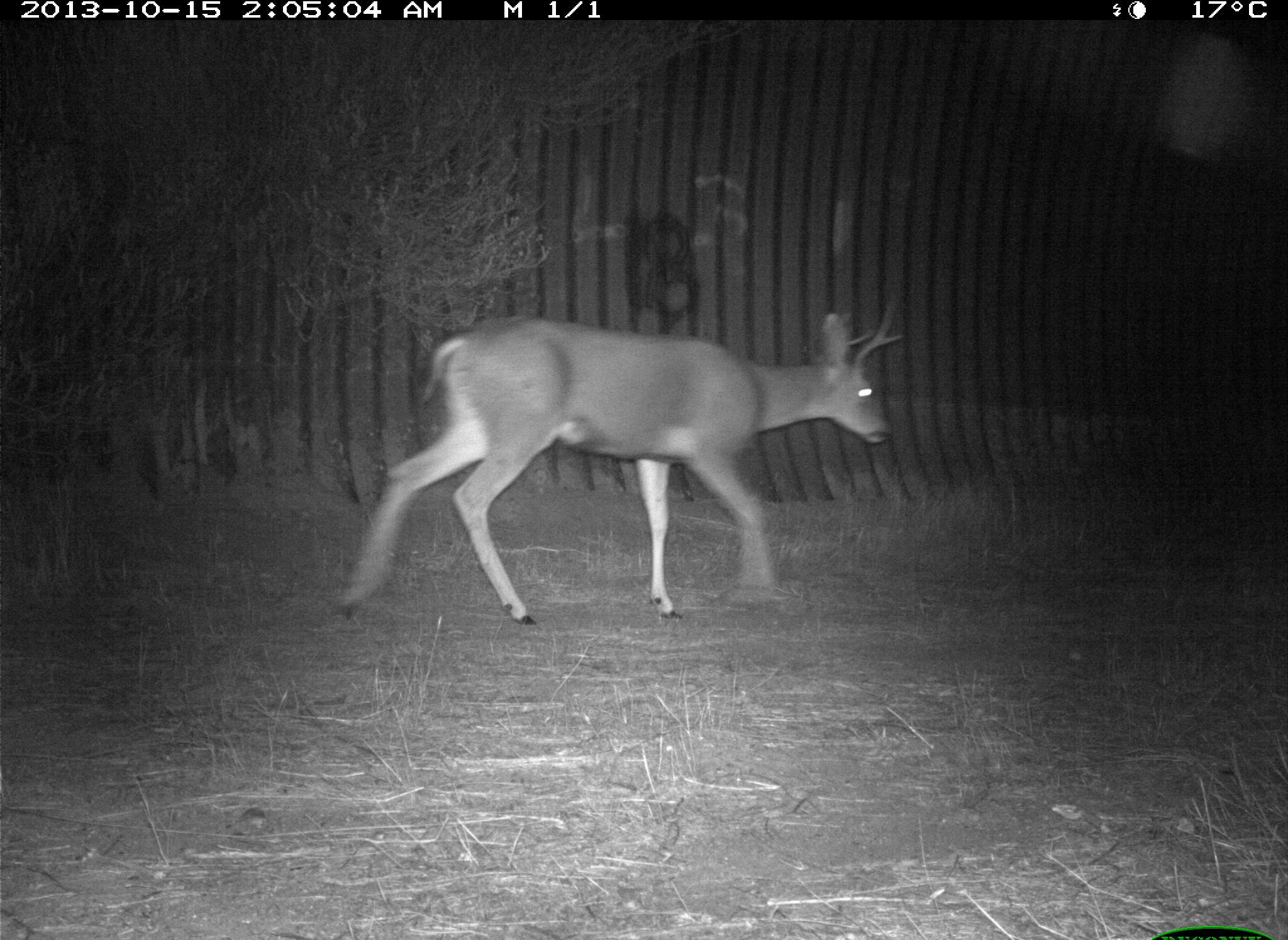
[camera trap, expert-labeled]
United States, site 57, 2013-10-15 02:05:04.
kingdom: Animalia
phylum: Chordata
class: Mammalia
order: Artiodactyla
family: Cervidae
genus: Odocoileus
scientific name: Odocoileus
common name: deer